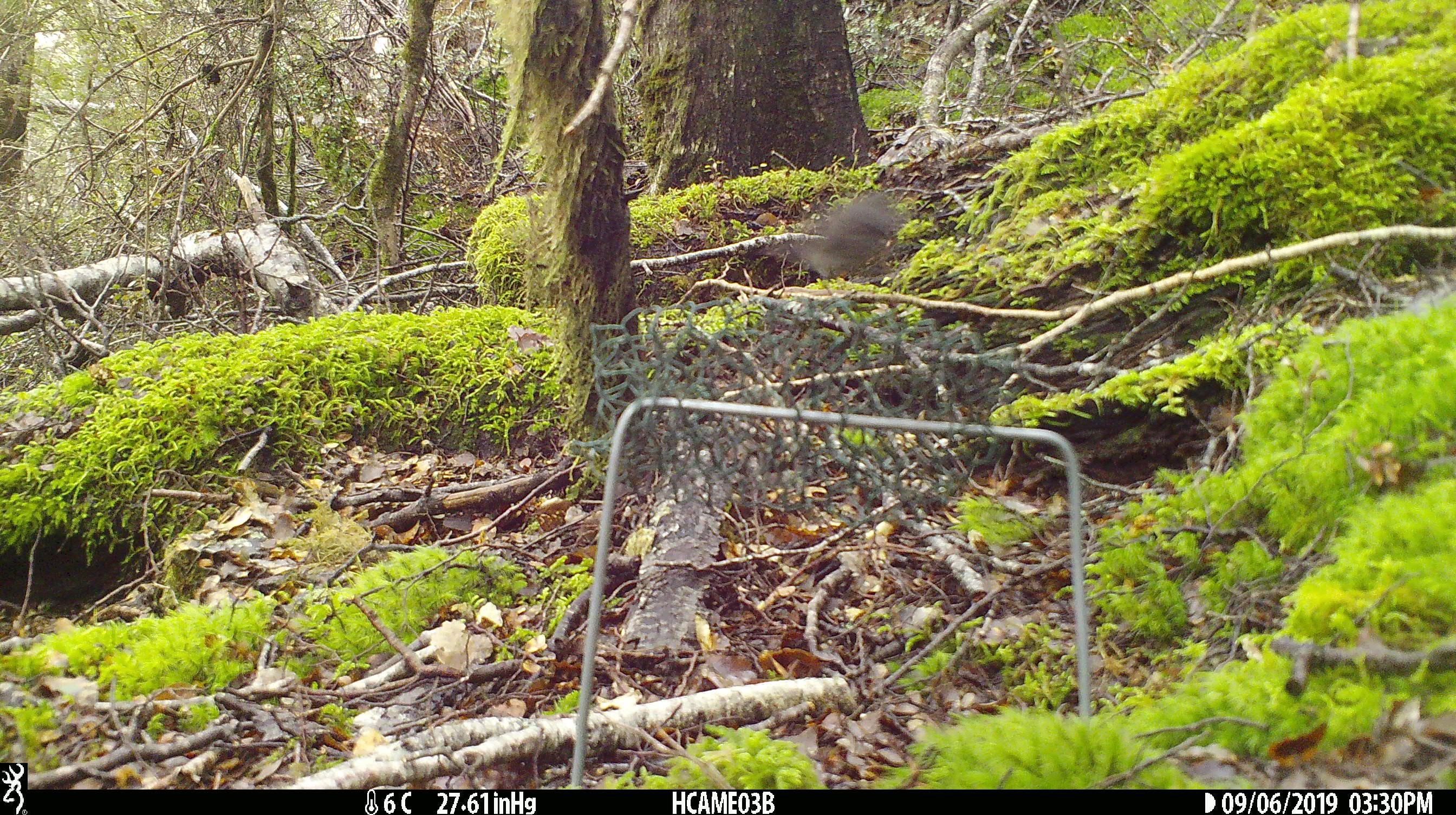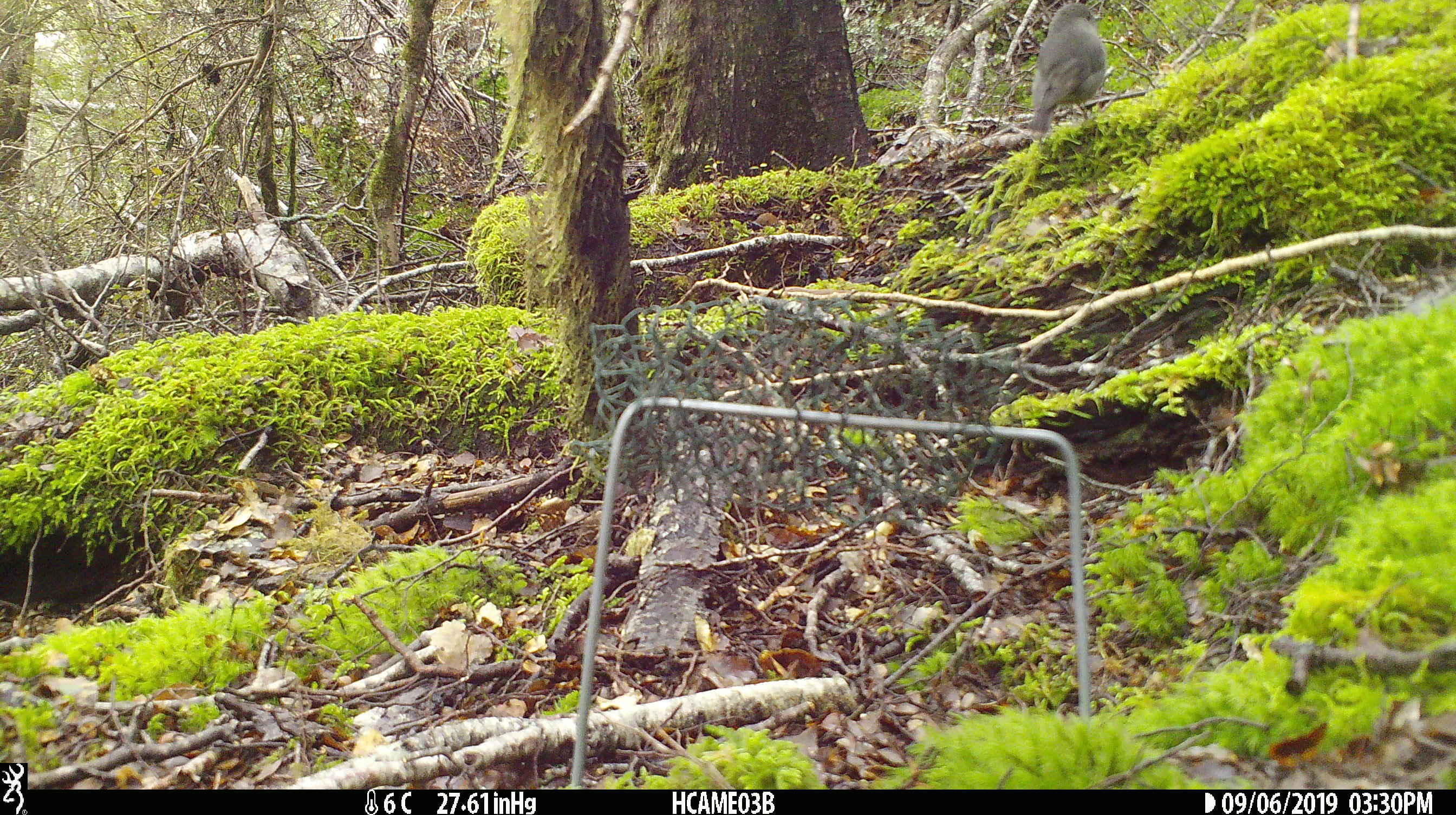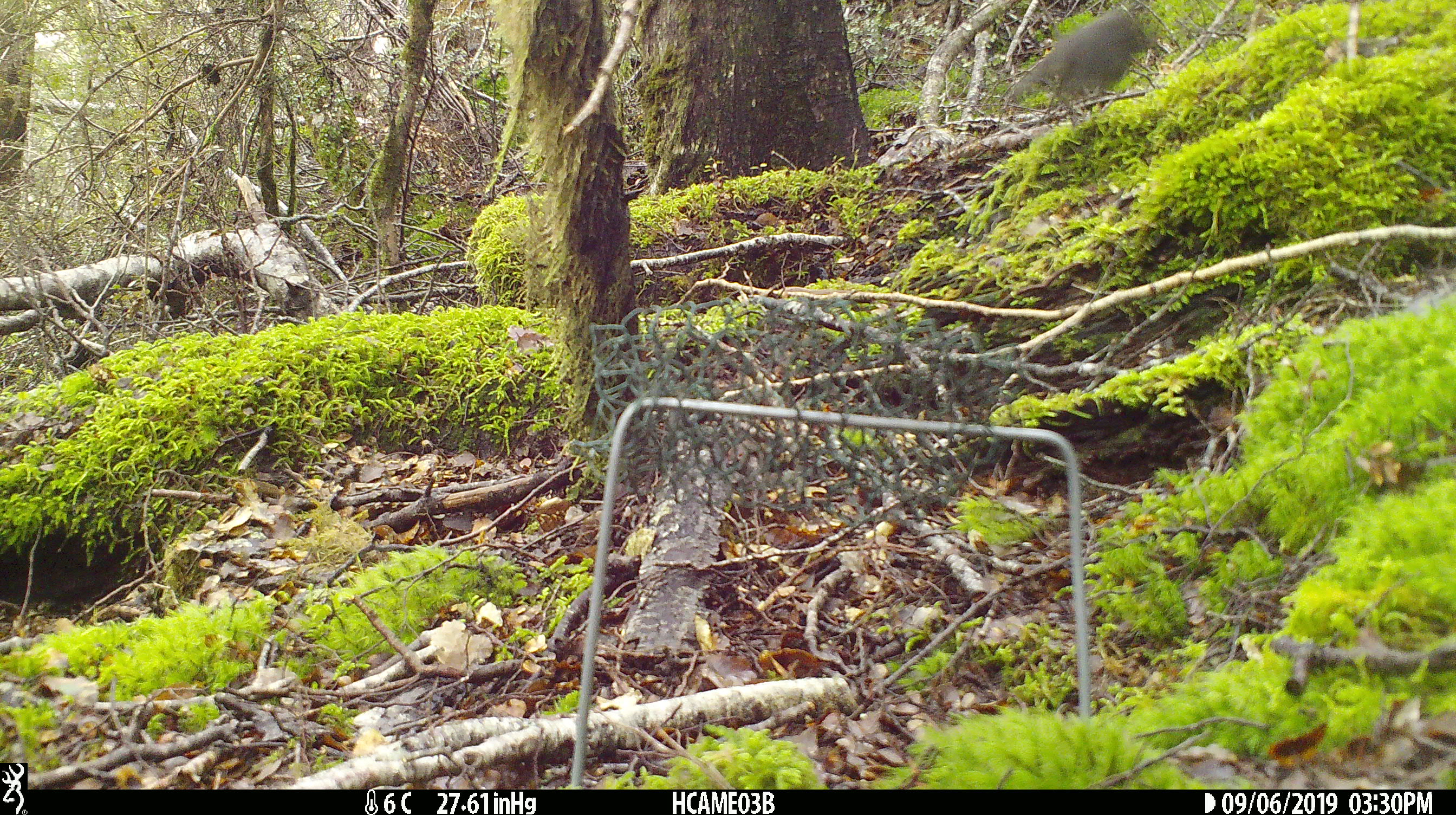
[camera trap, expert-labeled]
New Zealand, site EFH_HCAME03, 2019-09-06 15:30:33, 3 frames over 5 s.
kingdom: Animalia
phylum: Chordata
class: Aves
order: Passeriformes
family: Petroicidae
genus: Petroica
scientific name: Petroica australis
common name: new zealand robin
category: robin